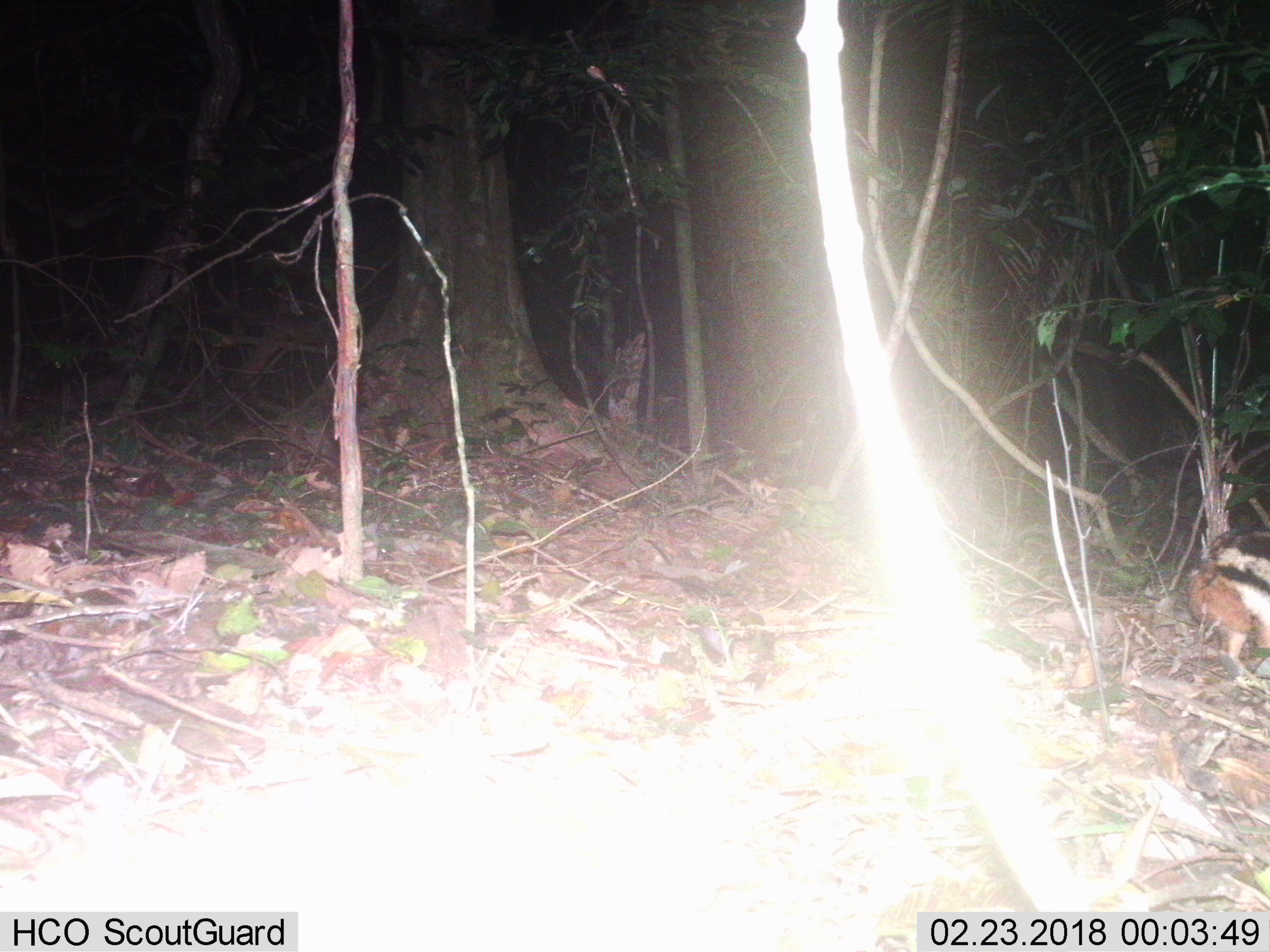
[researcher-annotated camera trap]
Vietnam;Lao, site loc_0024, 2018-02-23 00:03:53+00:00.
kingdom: Animalia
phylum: Chordata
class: Mammalia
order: Lagomorpha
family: Leporidae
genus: Nesolagus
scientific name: Nesolagus timminsi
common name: annamite striped rabbit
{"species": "annamite striped rabbit (Nesolagus timminsi)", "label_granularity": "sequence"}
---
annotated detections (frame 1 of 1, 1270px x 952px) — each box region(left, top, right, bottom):
annamite striped rabbit: region(1189, 527, 1269, 680)